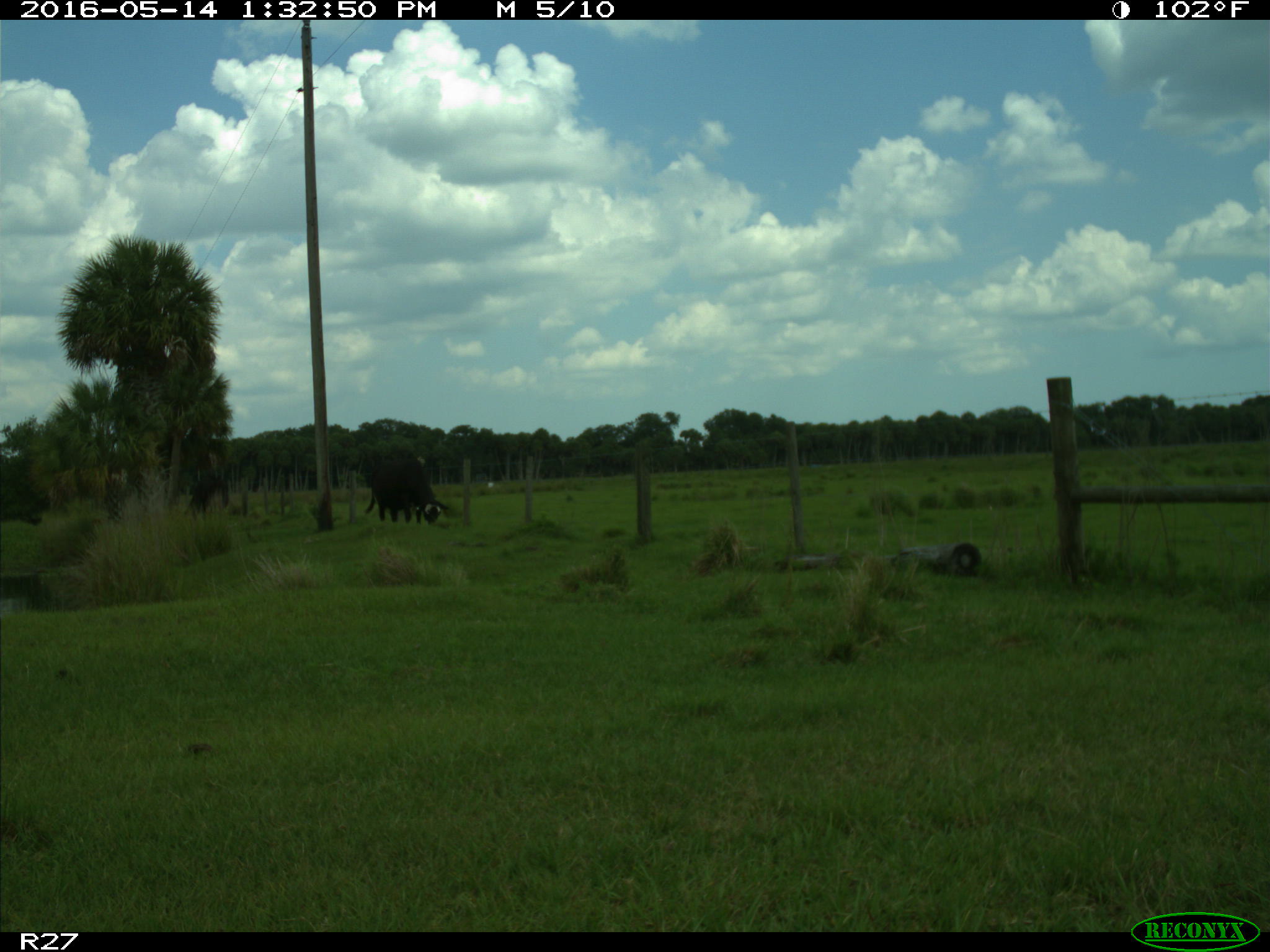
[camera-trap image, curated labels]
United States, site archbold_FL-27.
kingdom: Animalia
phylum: Chordata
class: Mammalia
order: Artiodactyla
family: Bovidae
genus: Bos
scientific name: Bos taurus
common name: domestic cow